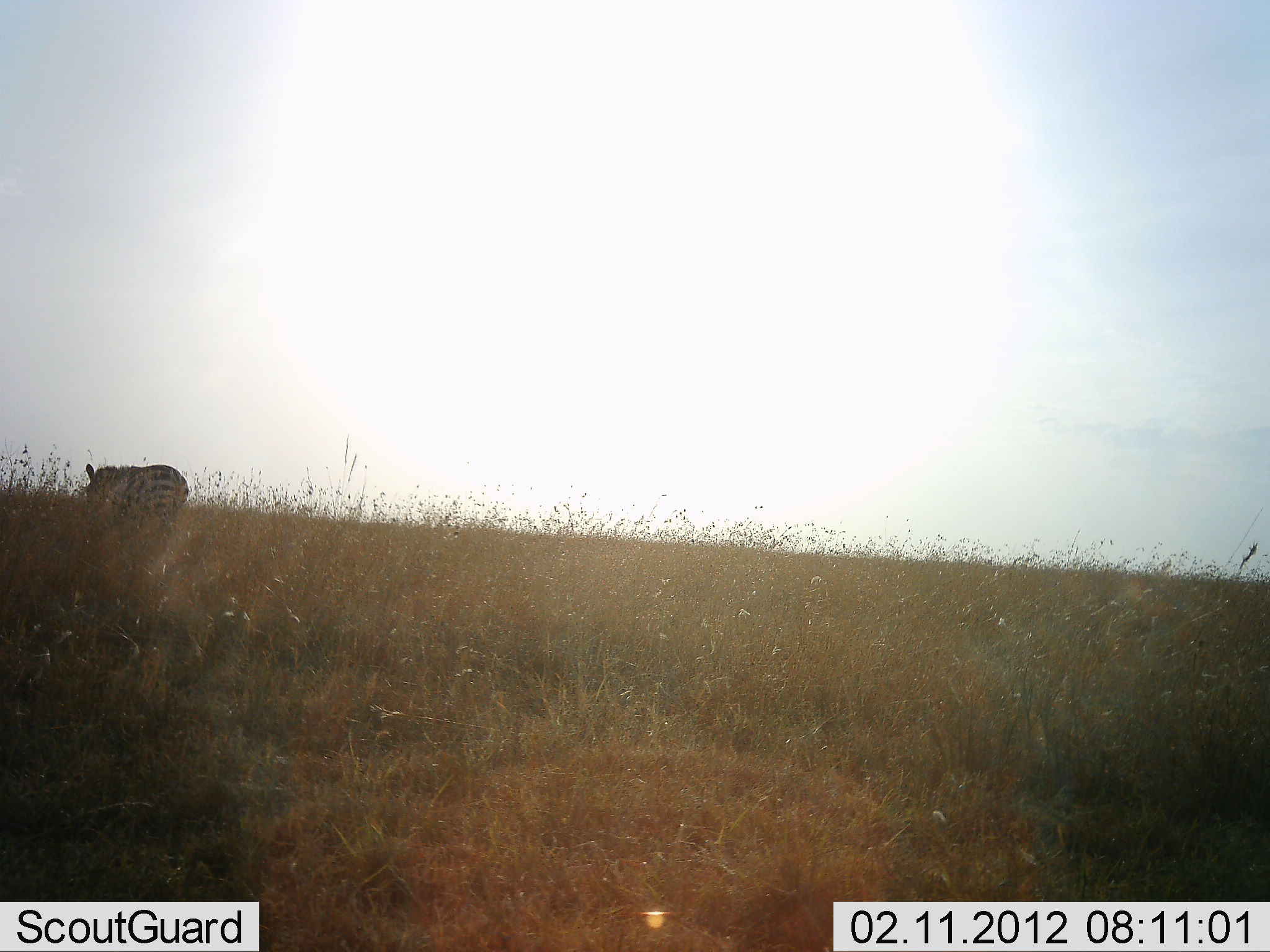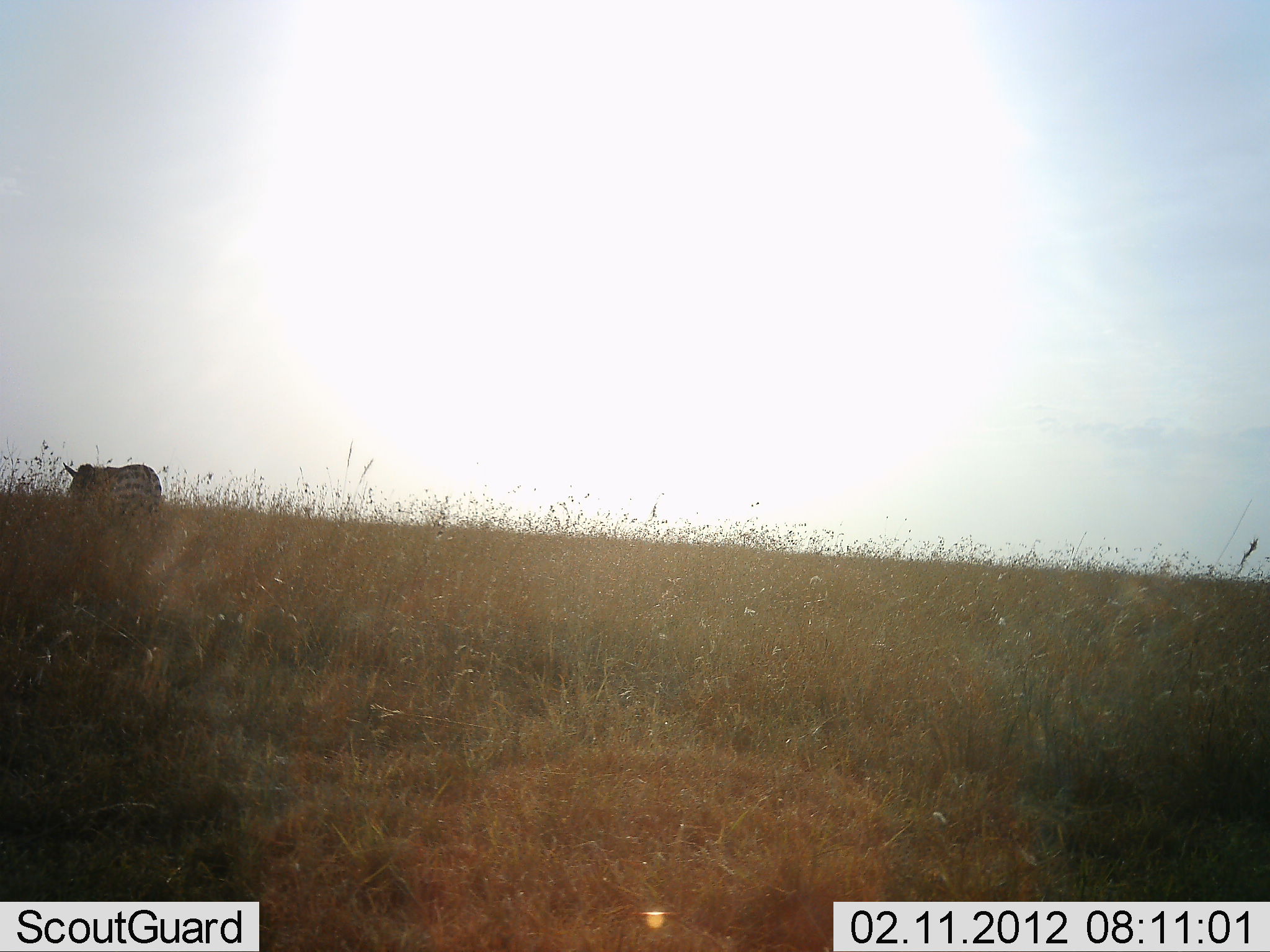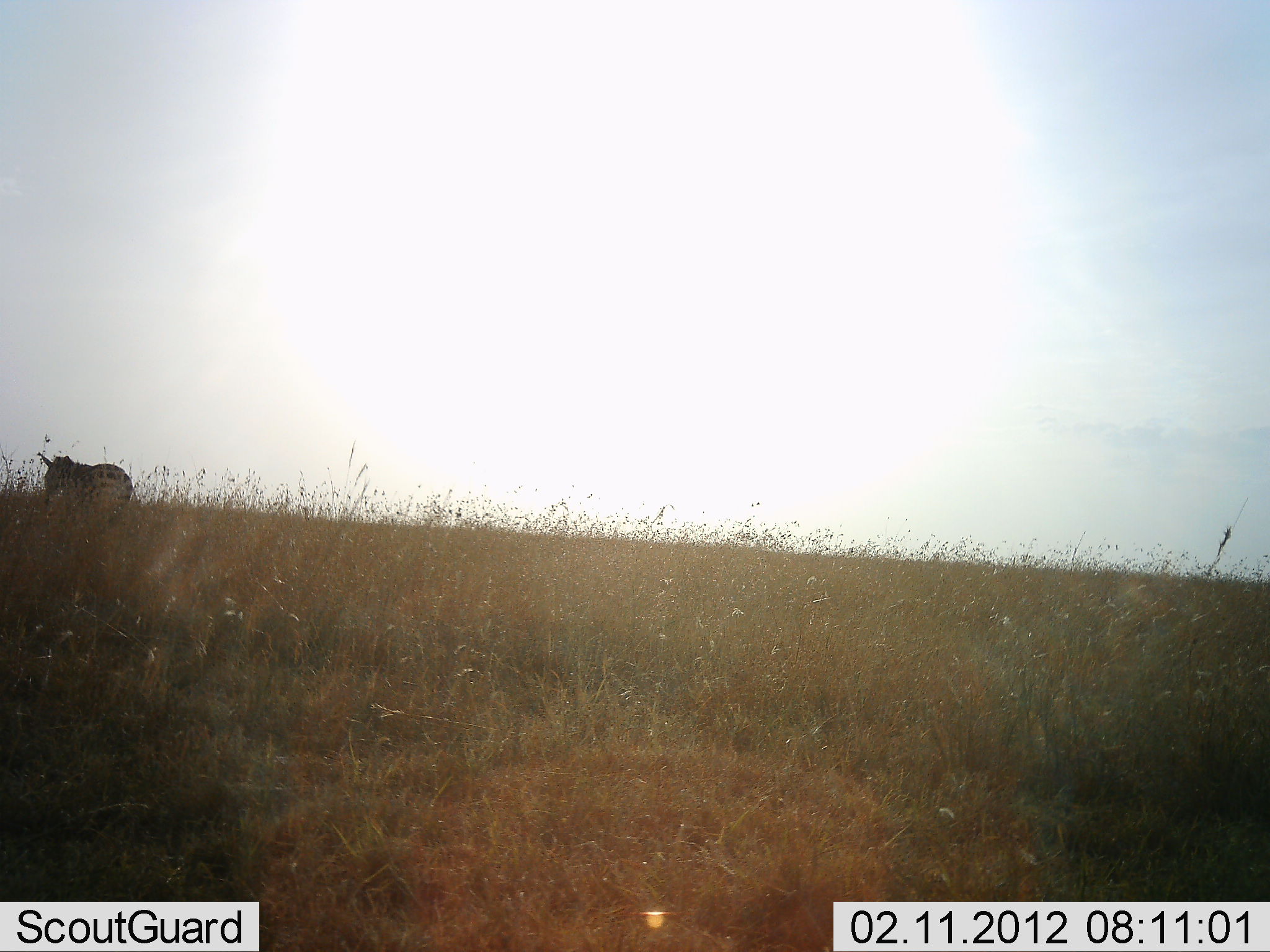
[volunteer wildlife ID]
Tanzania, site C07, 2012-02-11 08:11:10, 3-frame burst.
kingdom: Animalia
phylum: Chordata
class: Mammalia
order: Perissodactyla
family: Equidae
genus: Equus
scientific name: Equus quagga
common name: plains zebra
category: zebra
Zebra (plains zebra) (Equus quagga), count 1. Behavior (volunteer vote fractions): standing 0%, resting 0%, moving 100%, interacting 0%. Young present (vote fraction): 0%. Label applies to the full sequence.